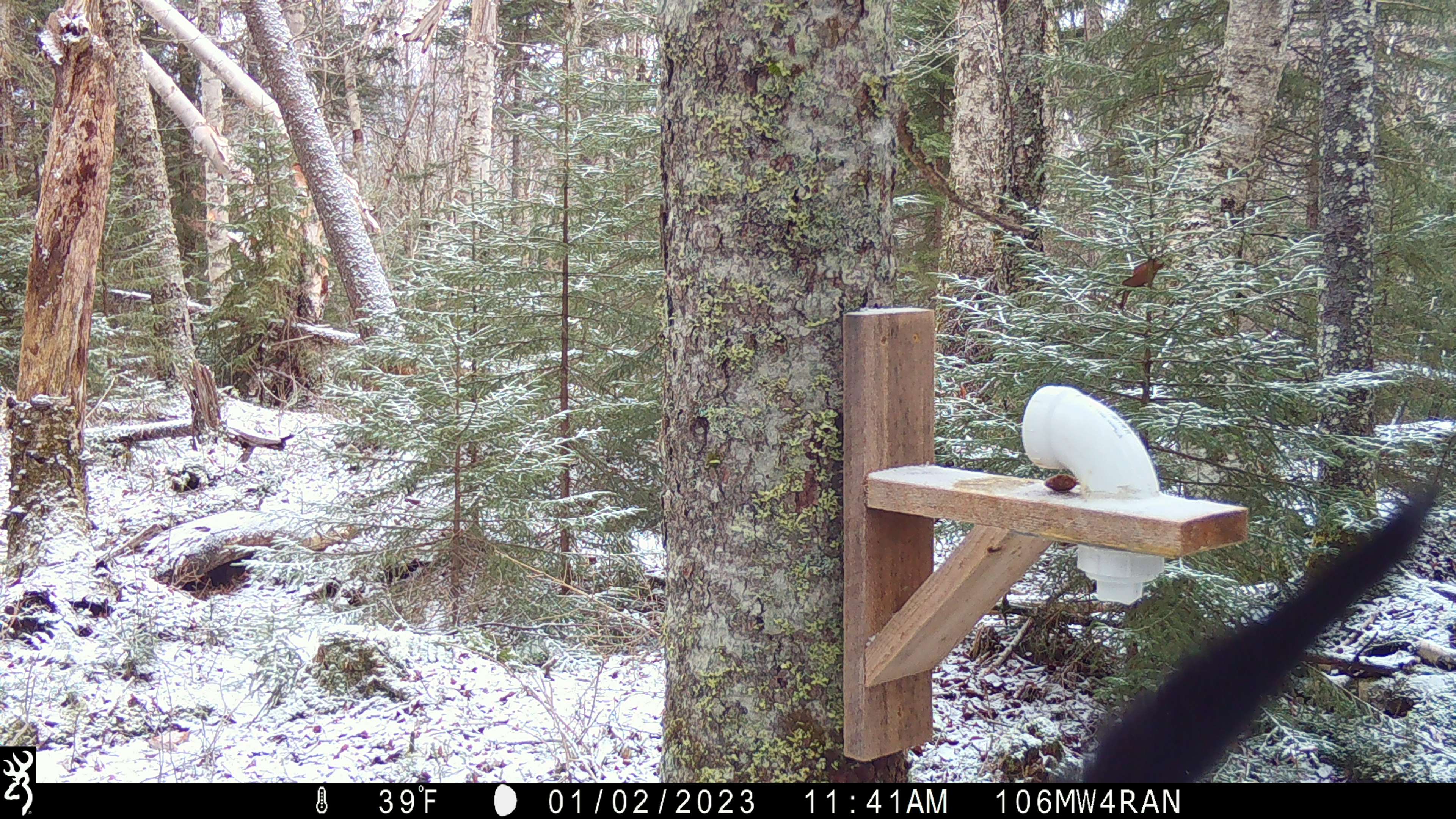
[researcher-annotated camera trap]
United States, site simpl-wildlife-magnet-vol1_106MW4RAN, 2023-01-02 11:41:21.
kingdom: Animalia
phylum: Chordata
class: Mammalia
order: Carnivora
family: Mustelidae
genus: Pekania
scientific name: Pekania pennanti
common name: fisher